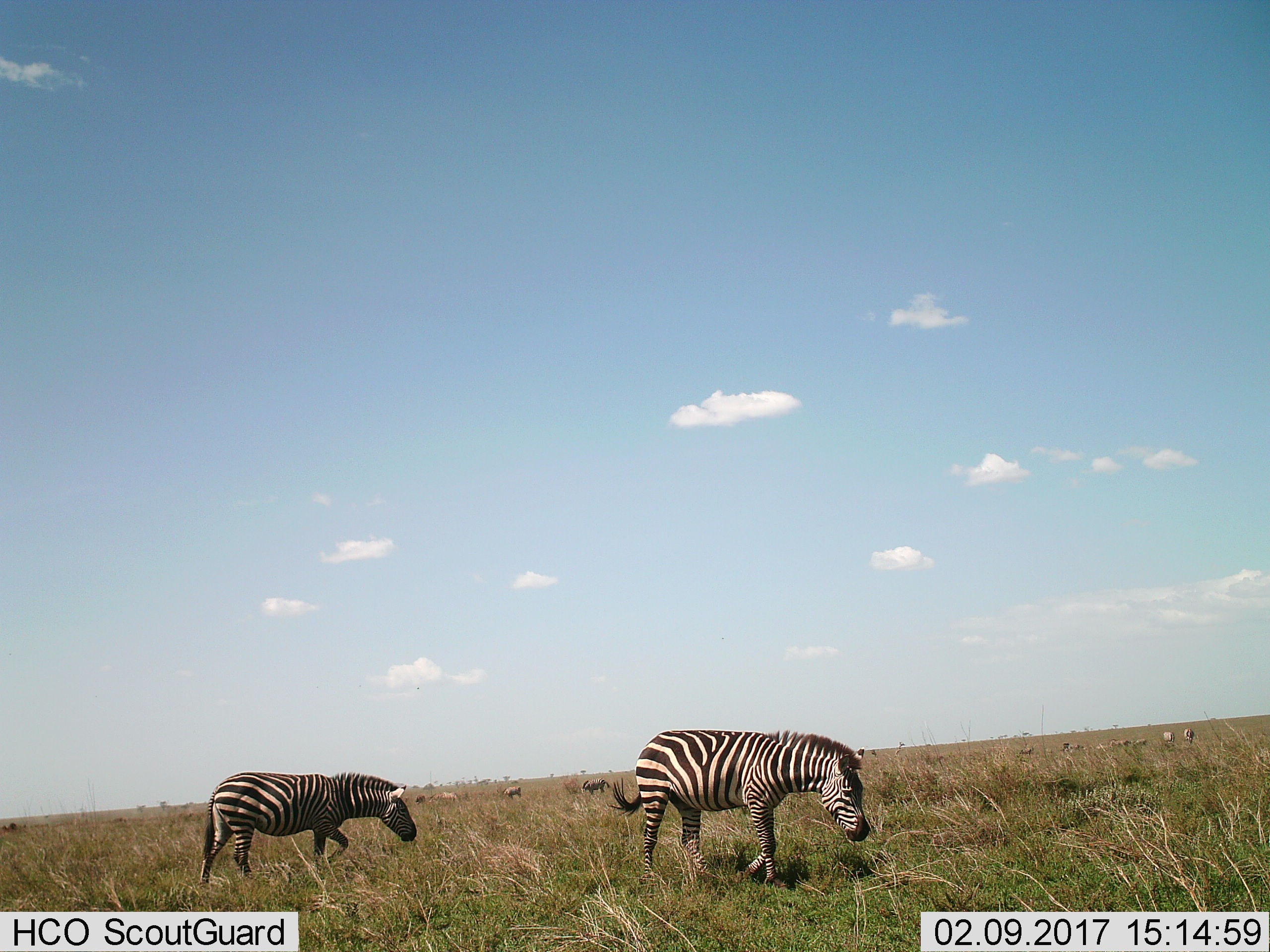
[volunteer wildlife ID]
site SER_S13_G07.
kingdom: Animalia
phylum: Chordata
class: Mammalia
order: Perissodactyla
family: Equidae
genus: Equus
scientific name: Equus quagga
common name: plains zebra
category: zebraplains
Zebraplains (plains zebra) (Equus quagga), count 2. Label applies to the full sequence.